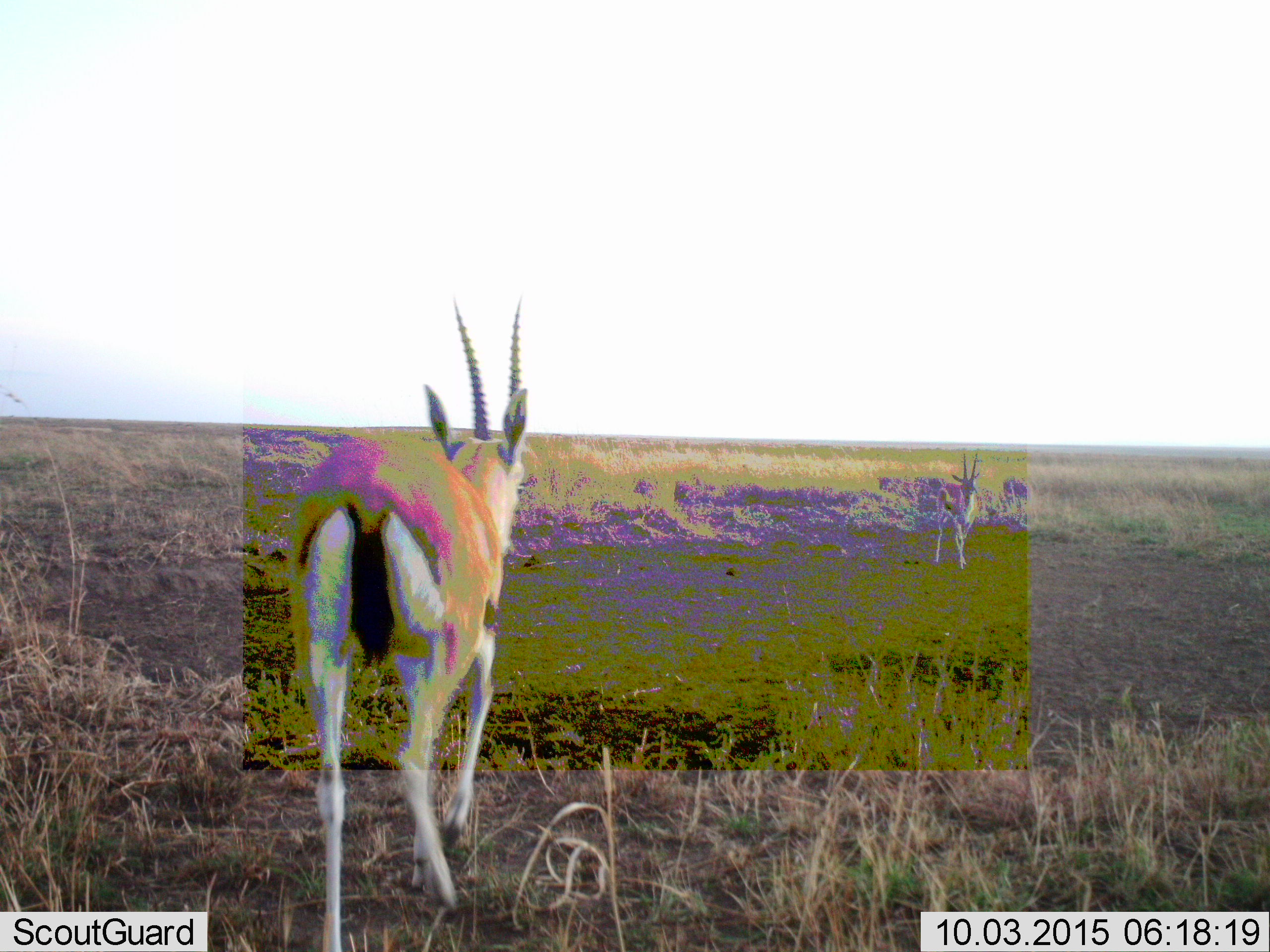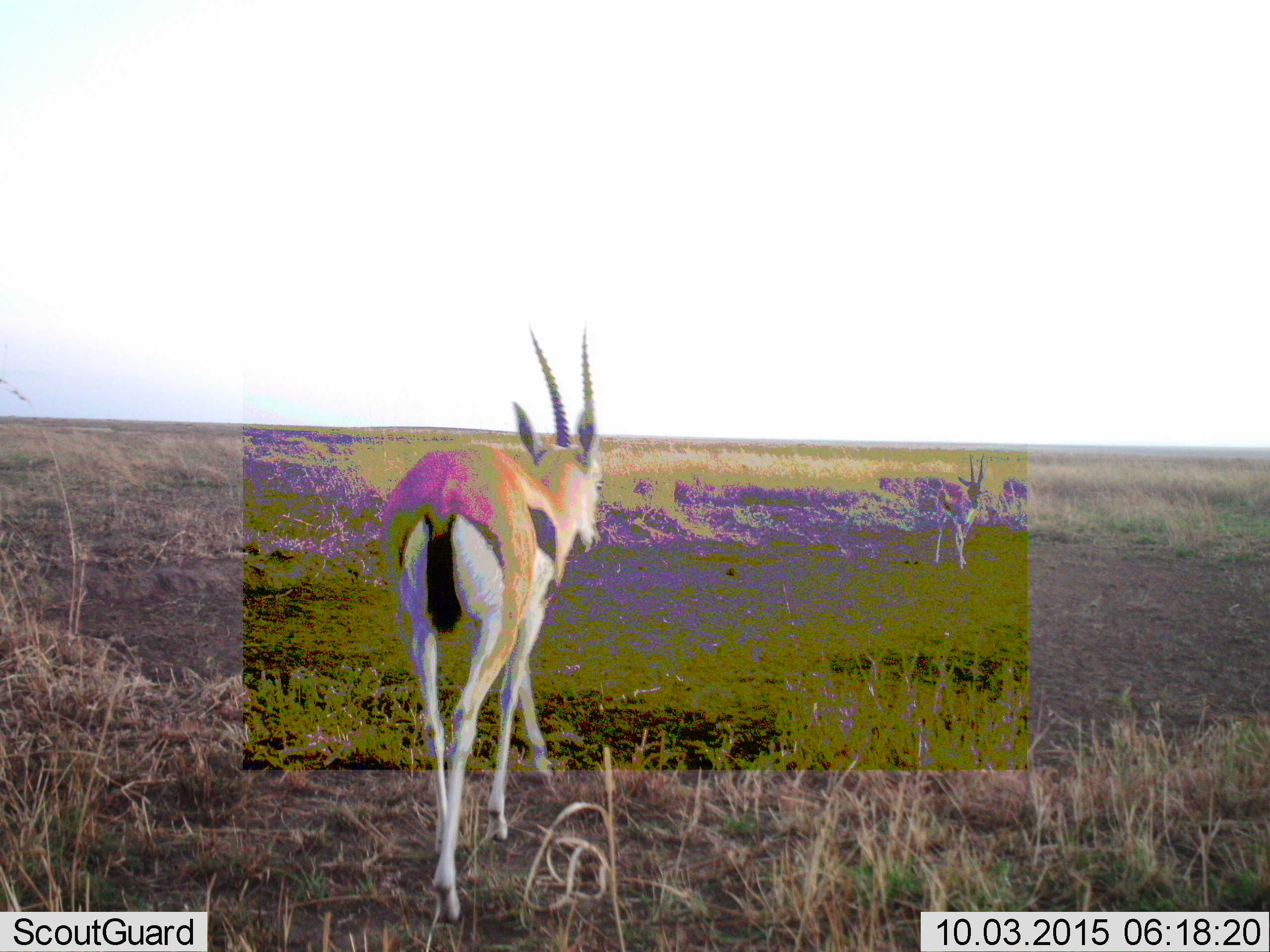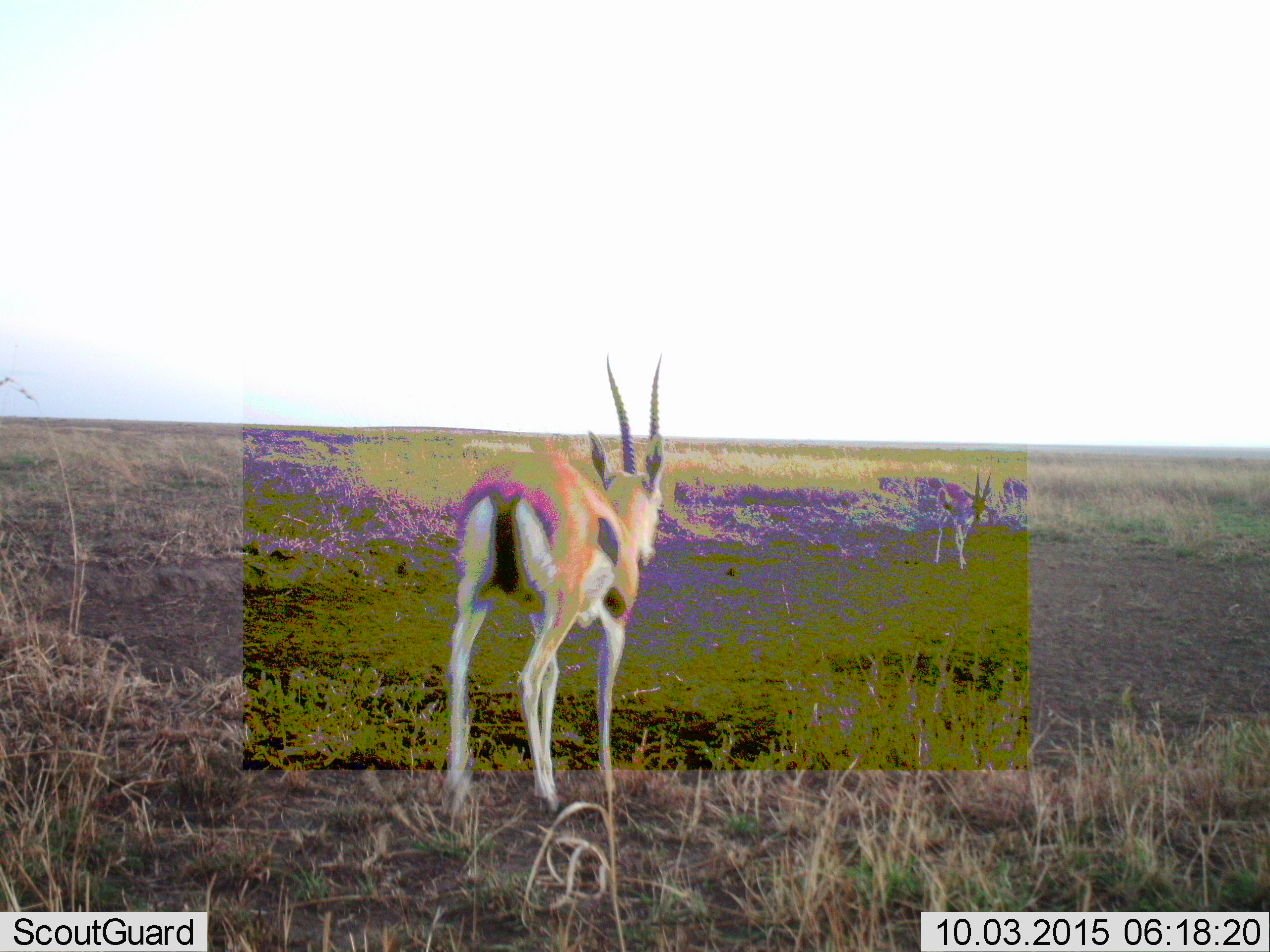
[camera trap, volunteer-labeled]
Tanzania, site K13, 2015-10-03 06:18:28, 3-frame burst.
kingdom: Animalia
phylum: Chordata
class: Mammalia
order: Artiodactyla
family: Bovidae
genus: Eudorcas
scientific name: Eudorcas thomsonii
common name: thomson's gazelle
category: gazellethomsons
Gazellethomsons (thomson's gazelle) (Eudorcas thomsonii), count 2. Behavior (volunteer vote fractions): standing 57%, resting 0%, moving 86%, interacting 0%. Young present (vote fraction): 0%. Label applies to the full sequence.